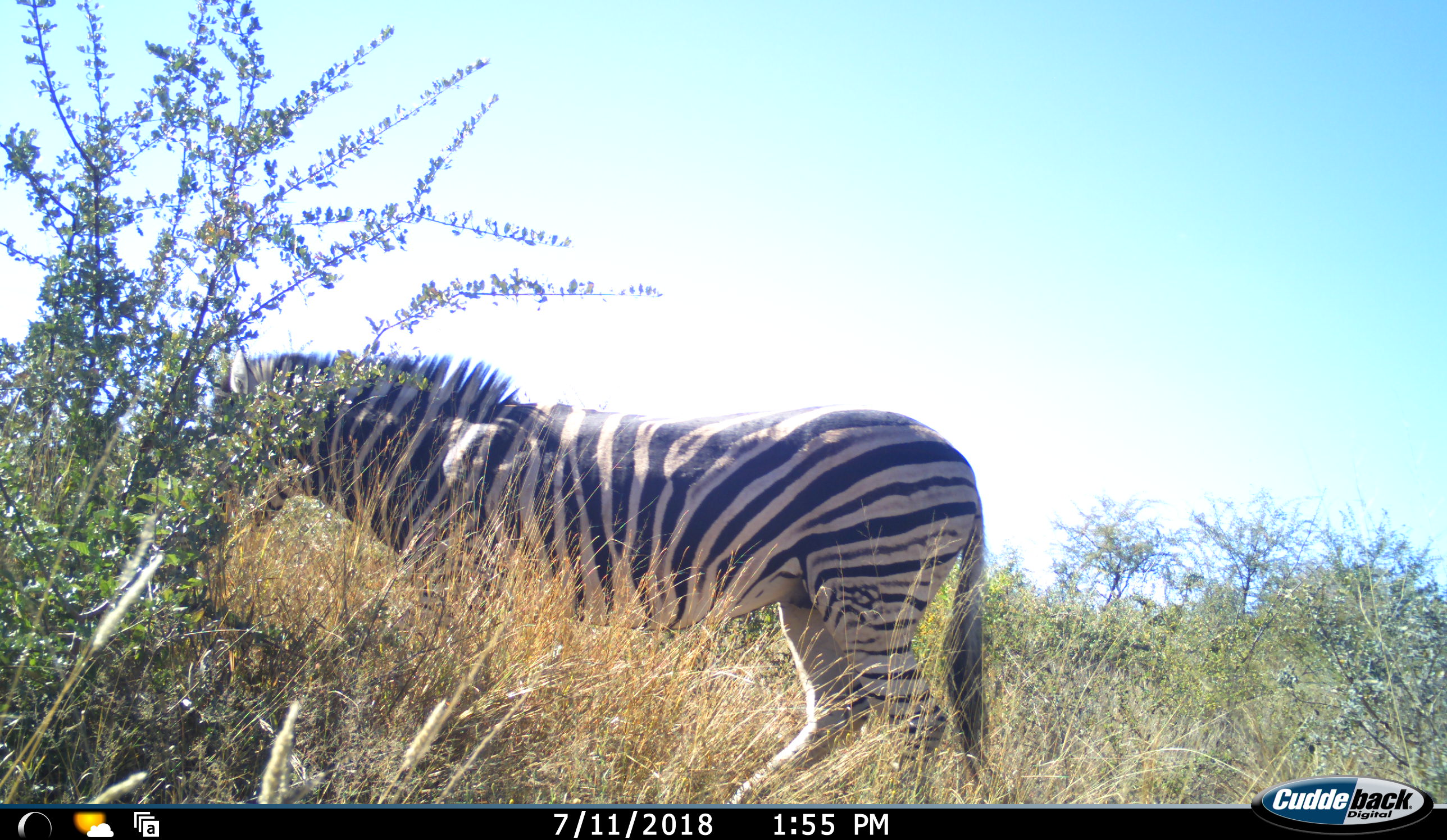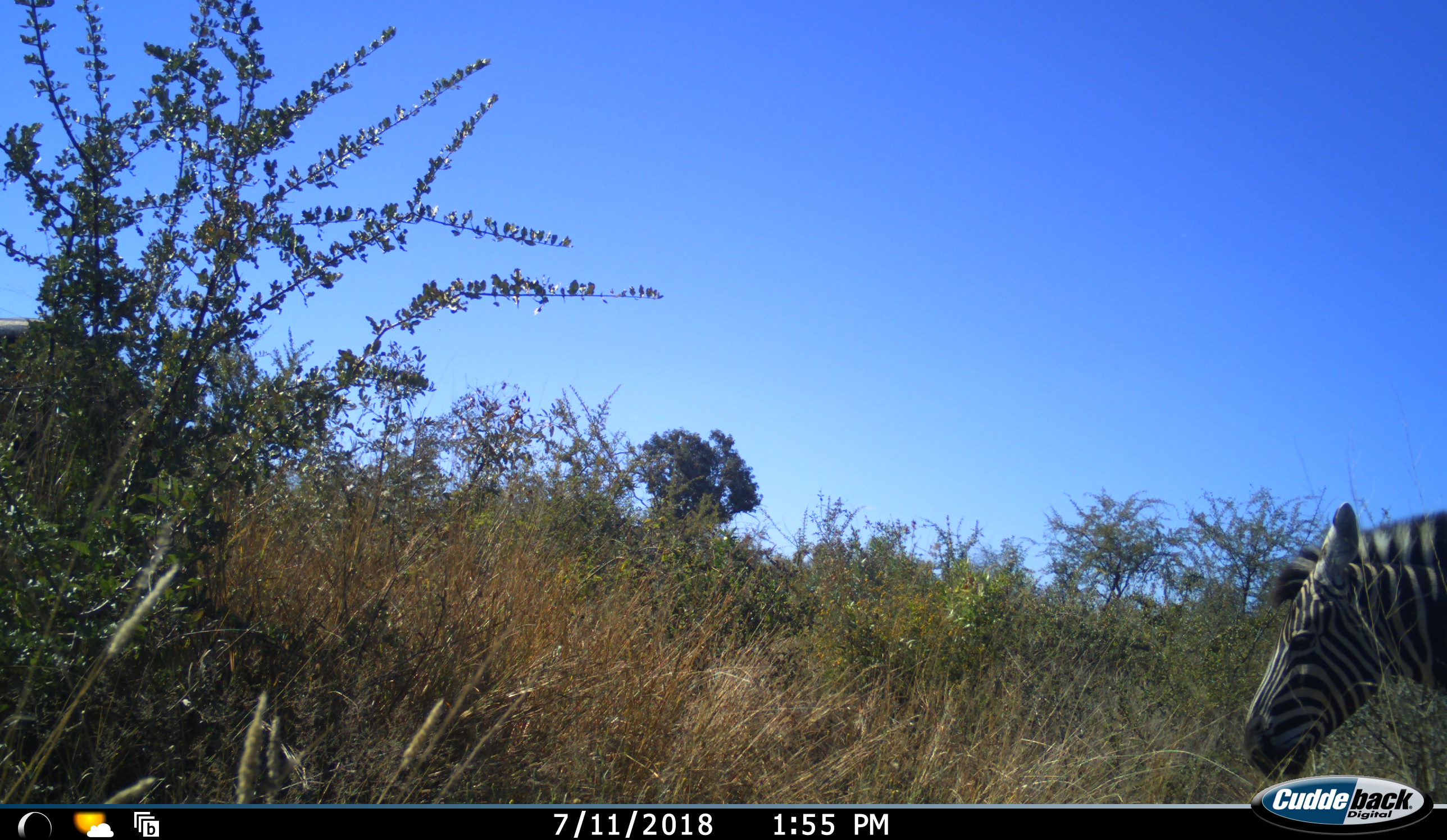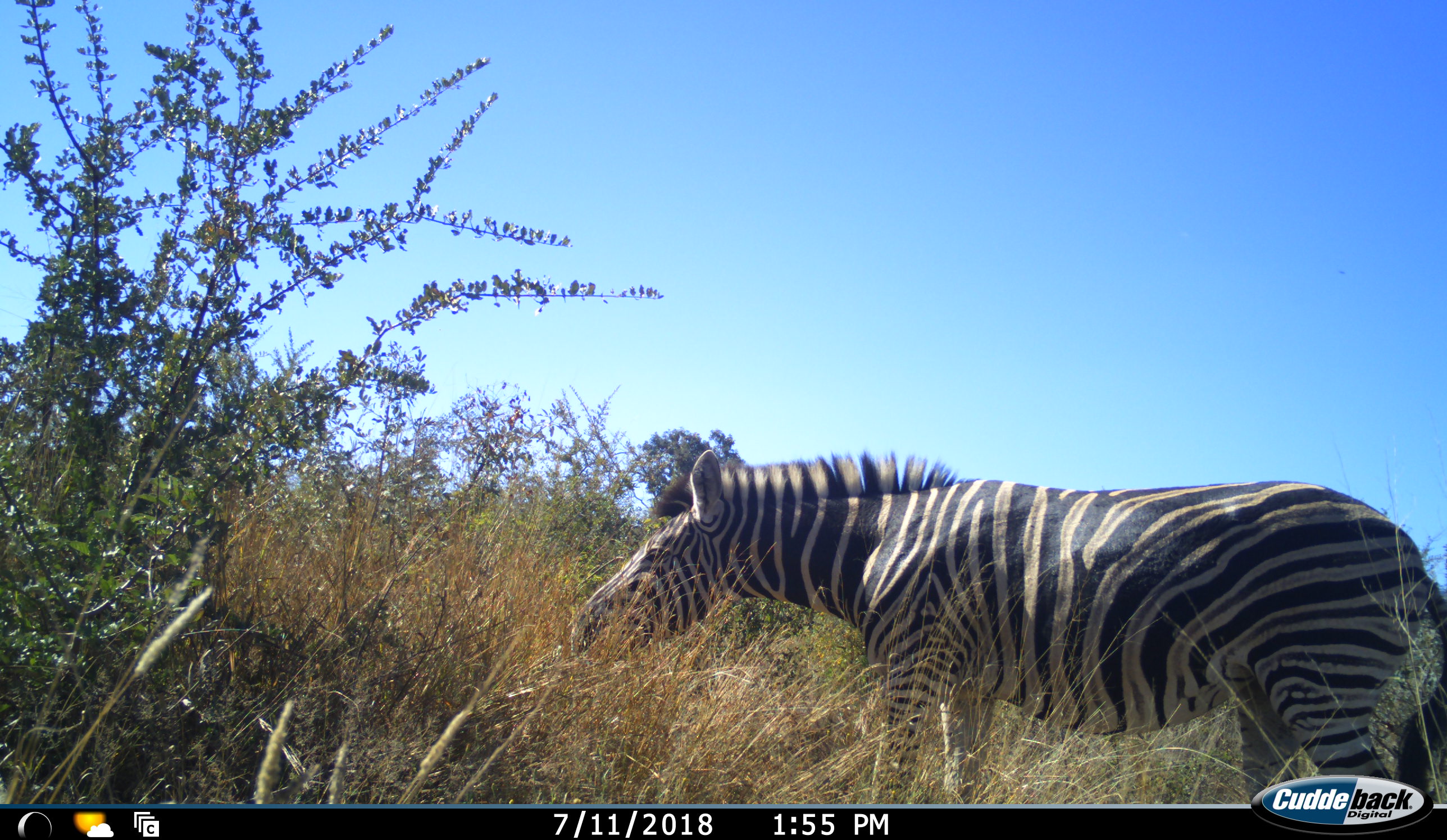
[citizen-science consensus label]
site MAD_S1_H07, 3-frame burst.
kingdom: Animalia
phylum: Chordata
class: Mammalia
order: Perissodactyla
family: Equidae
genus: Equus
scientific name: Equus quagga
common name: plains zebra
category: zebraplains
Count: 1.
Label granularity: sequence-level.